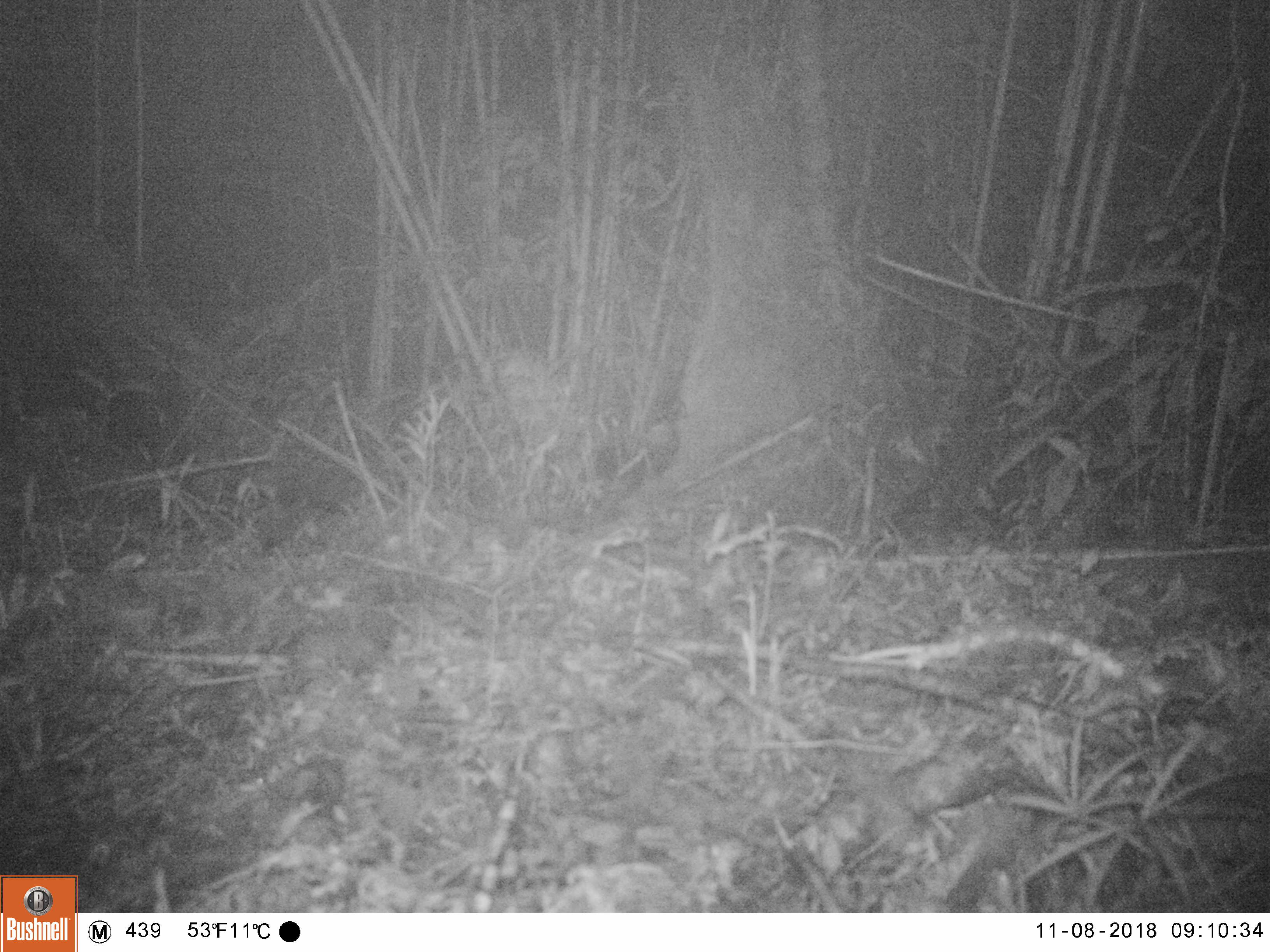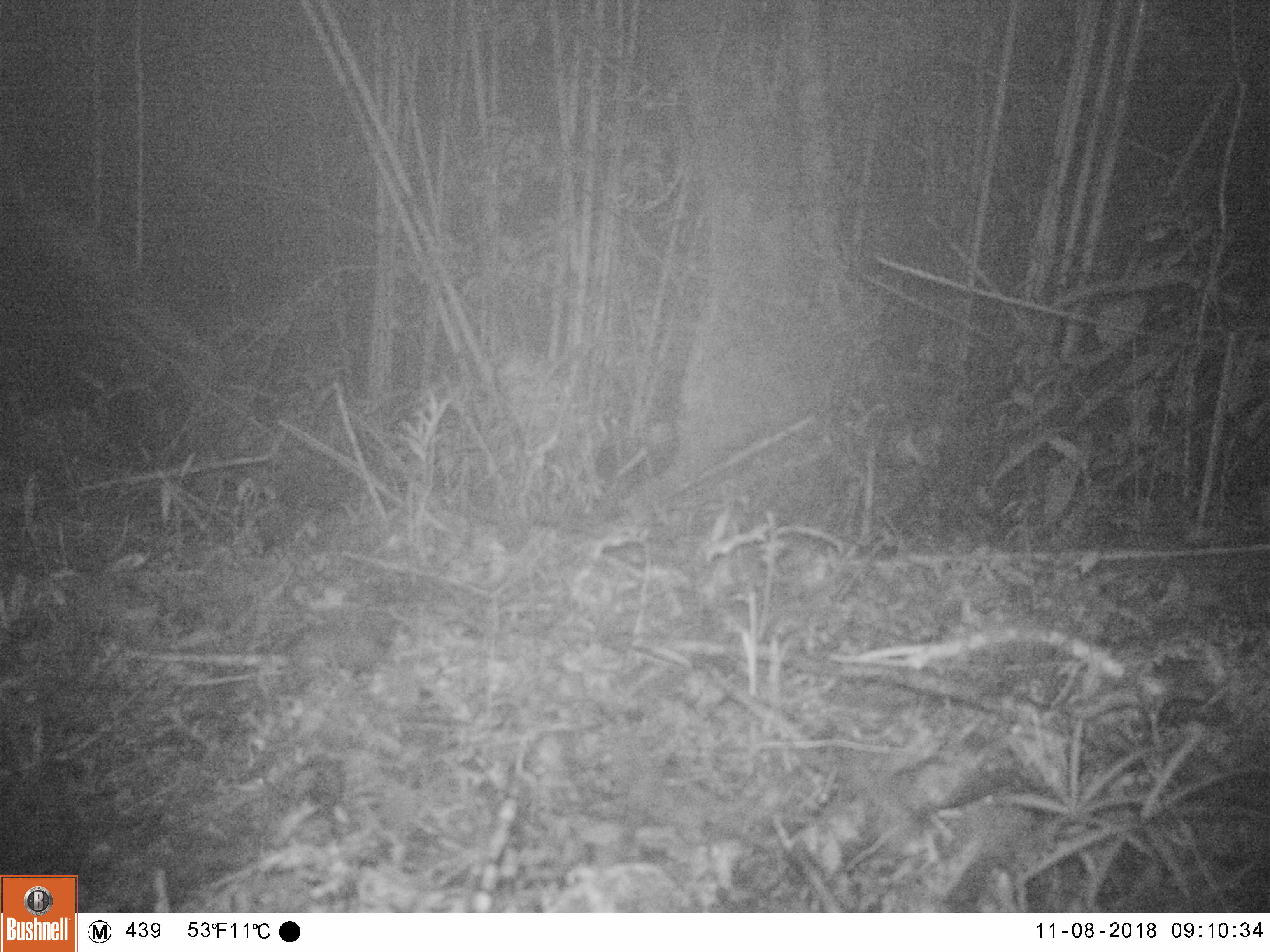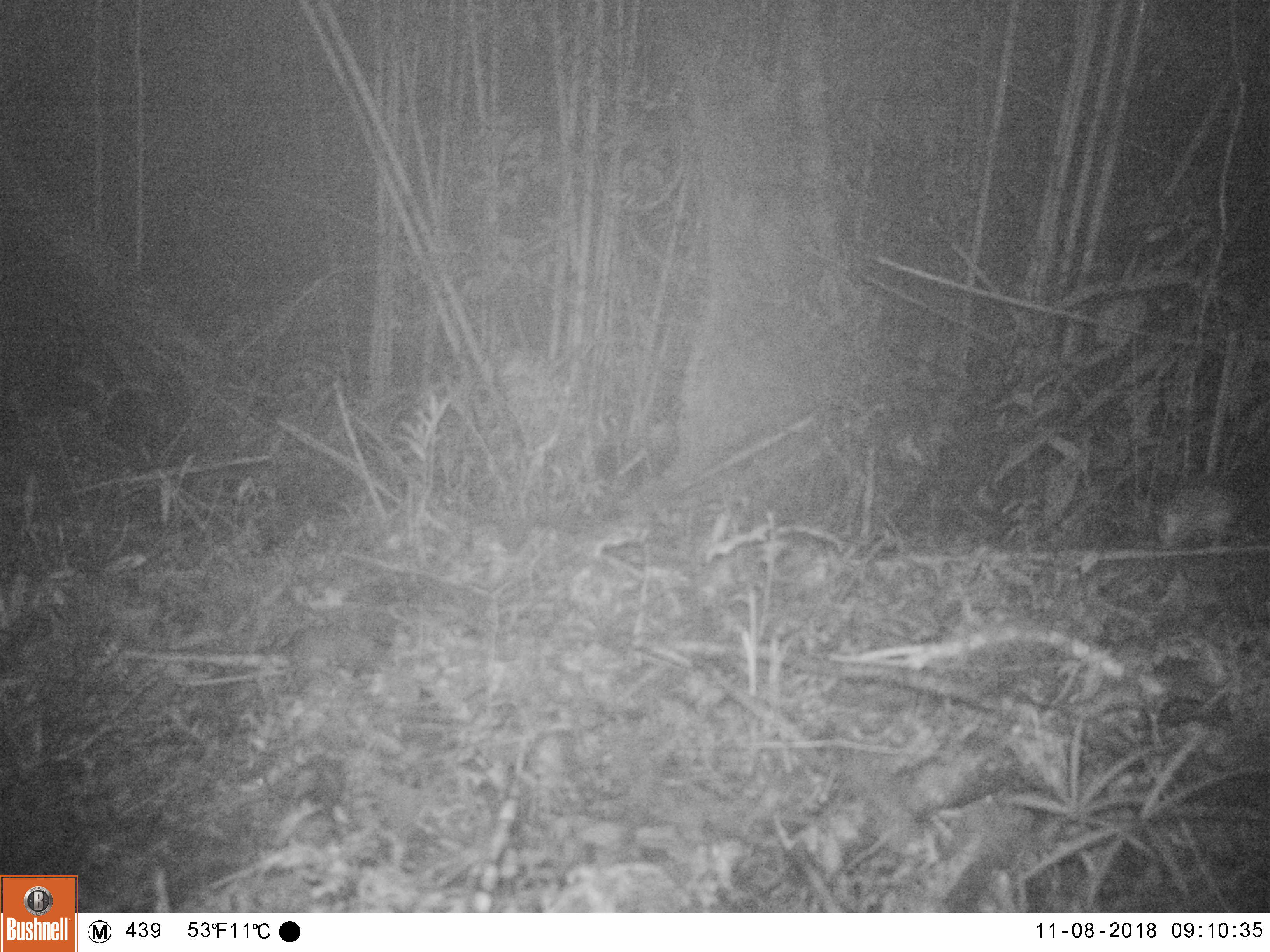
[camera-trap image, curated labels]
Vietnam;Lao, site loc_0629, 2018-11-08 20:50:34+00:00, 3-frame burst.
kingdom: Animalia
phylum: Chordata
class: Mammalia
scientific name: Mammalia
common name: mammal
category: unidentified small mammal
Unidentified small mammal (mammal) (Mammalia). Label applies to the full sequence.